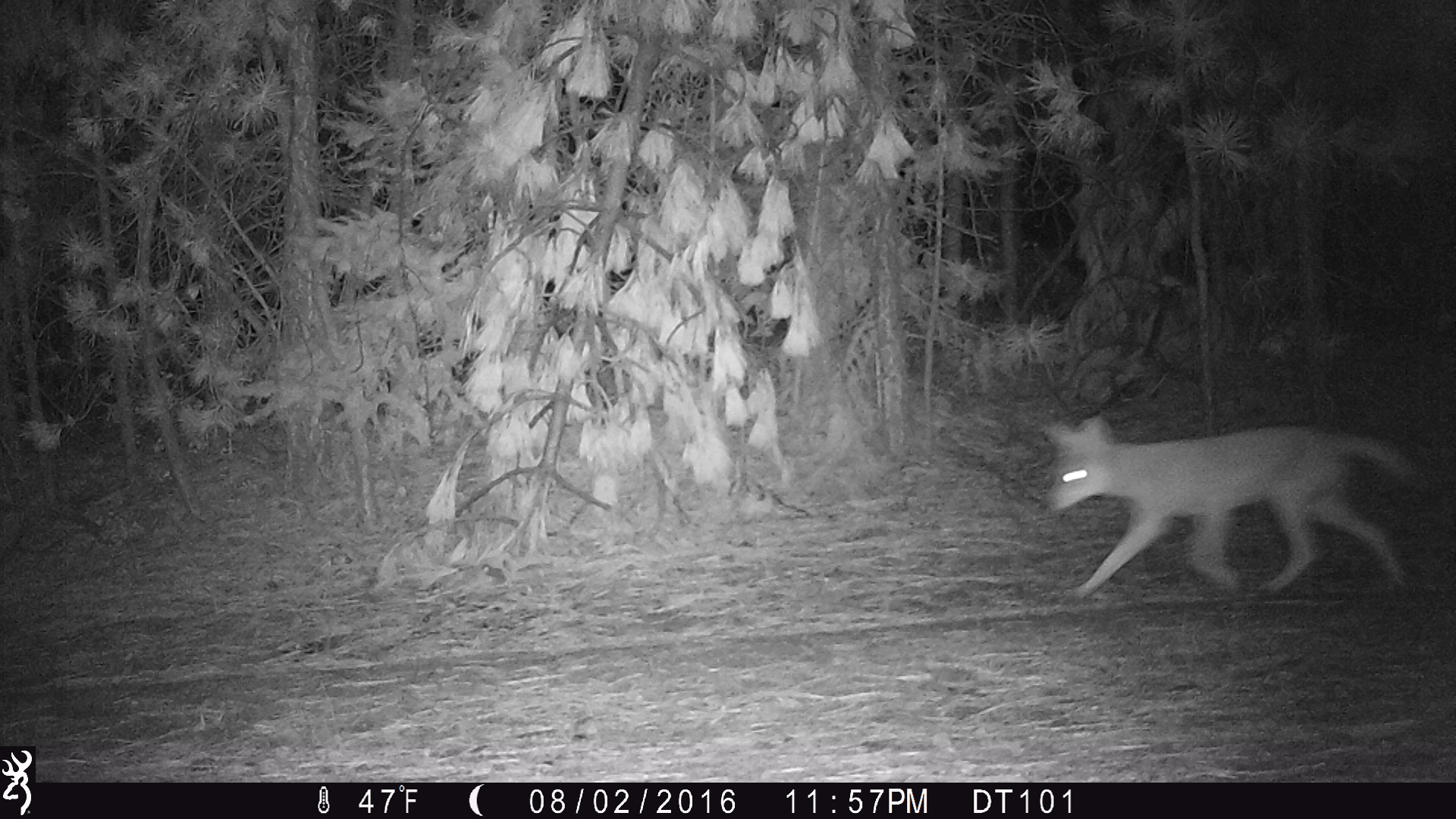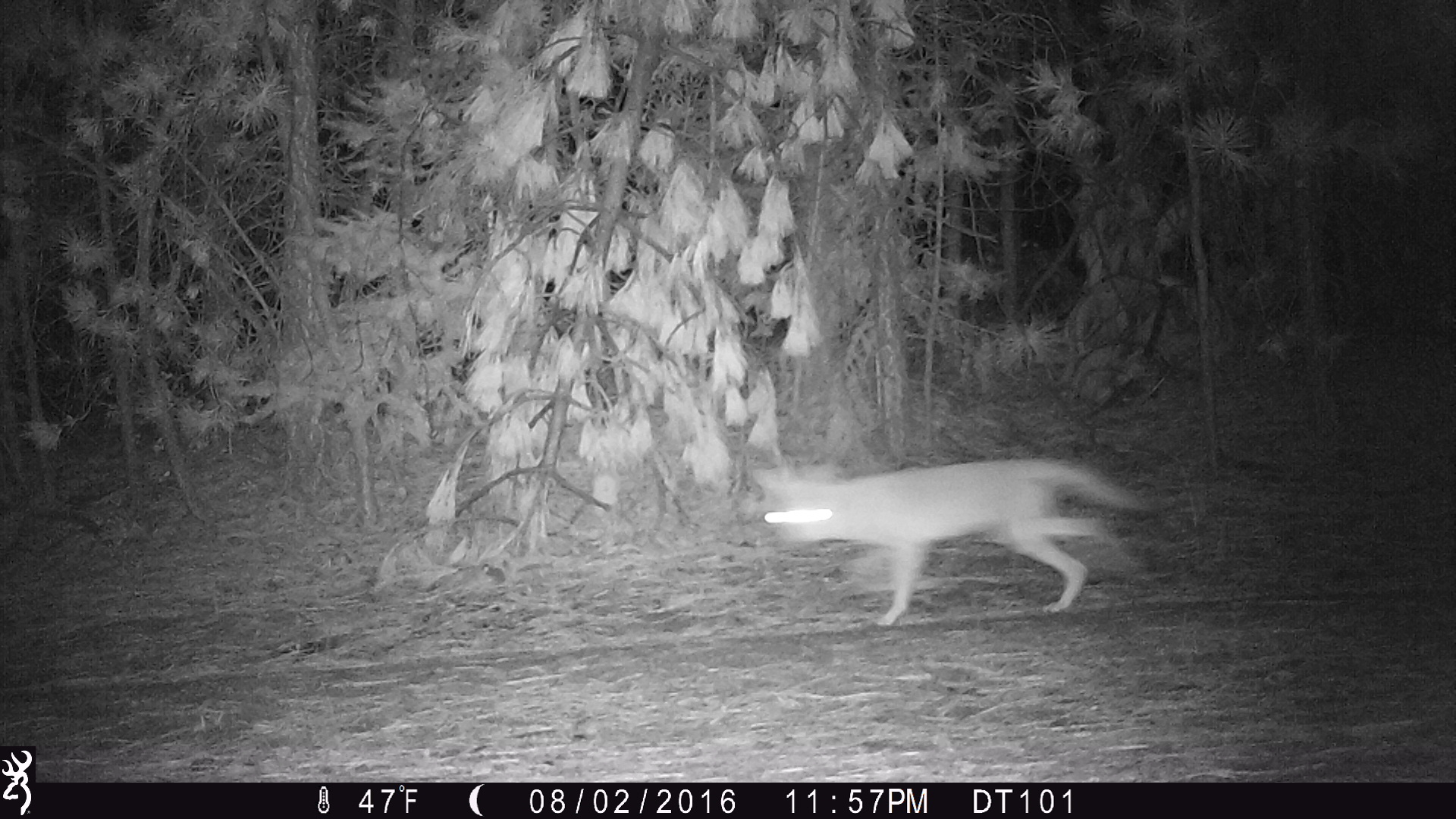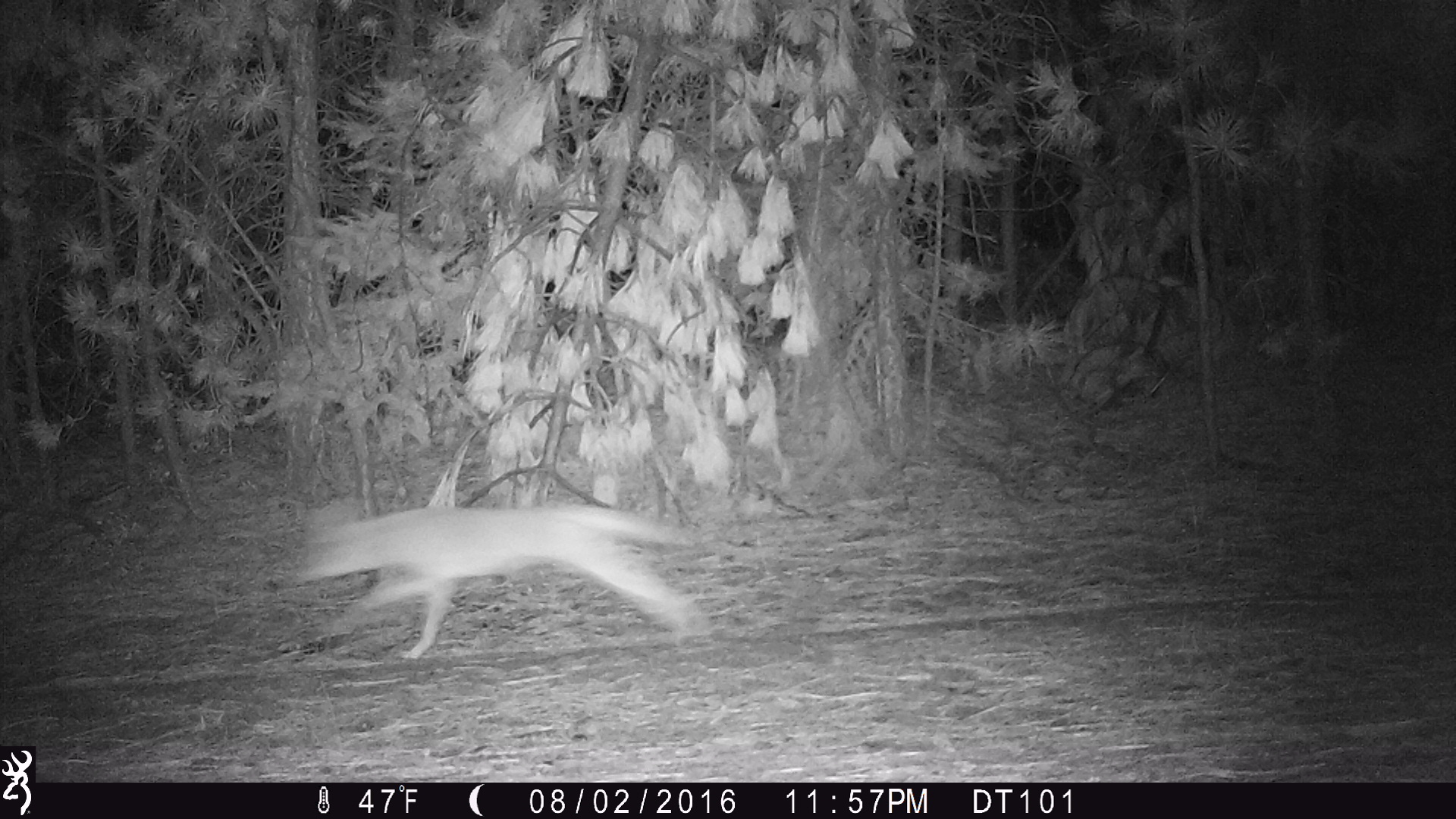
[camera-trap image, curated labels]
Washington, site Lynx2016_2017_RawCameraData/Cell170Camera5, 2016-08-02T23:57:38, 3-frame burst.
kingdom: Animalia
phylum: Chordata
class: Mammalia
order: Carnivora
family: Canidae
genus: Canis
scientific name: Canis latrans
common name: coyote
Canis latrans (coyote). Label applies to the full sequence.